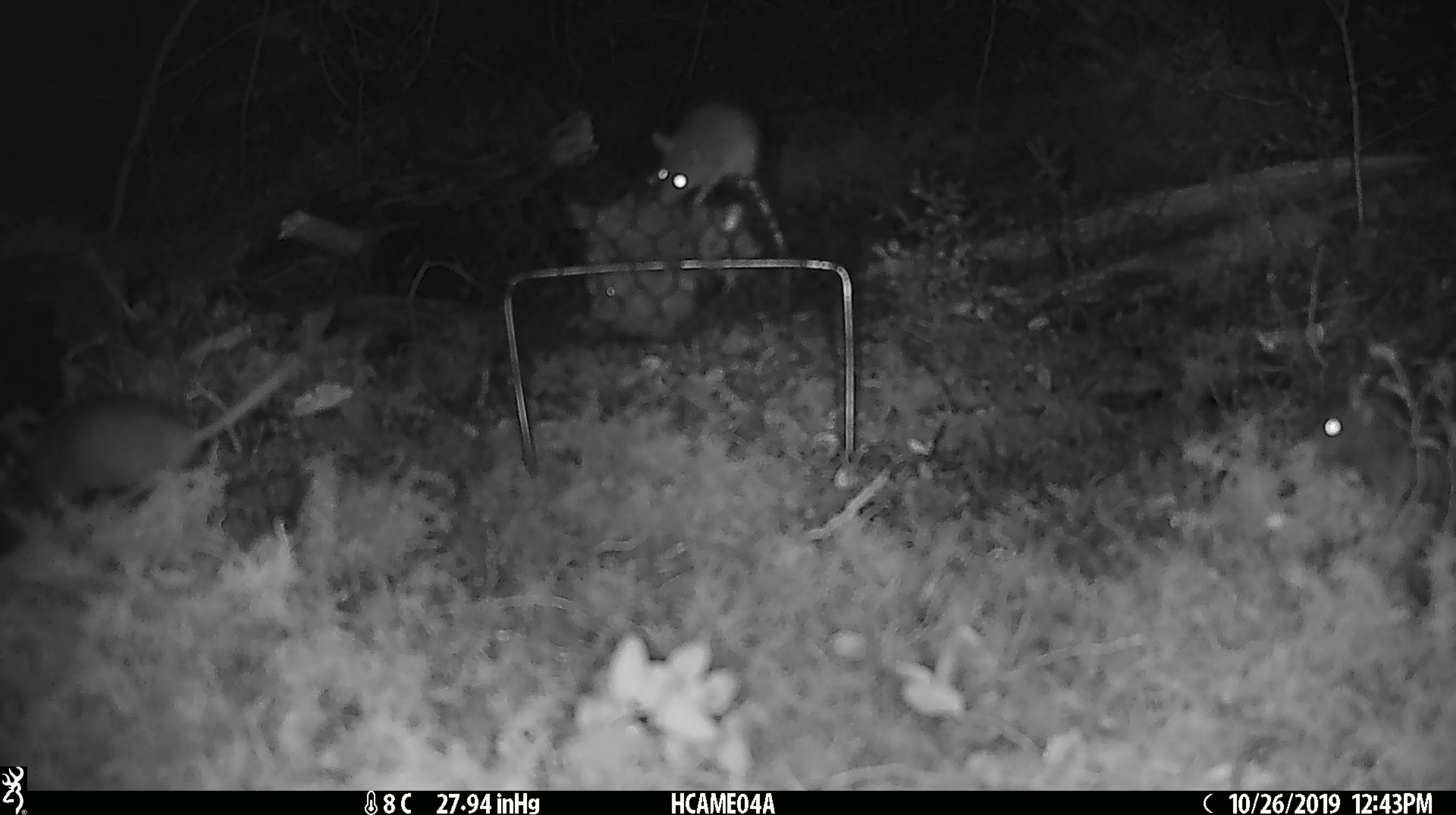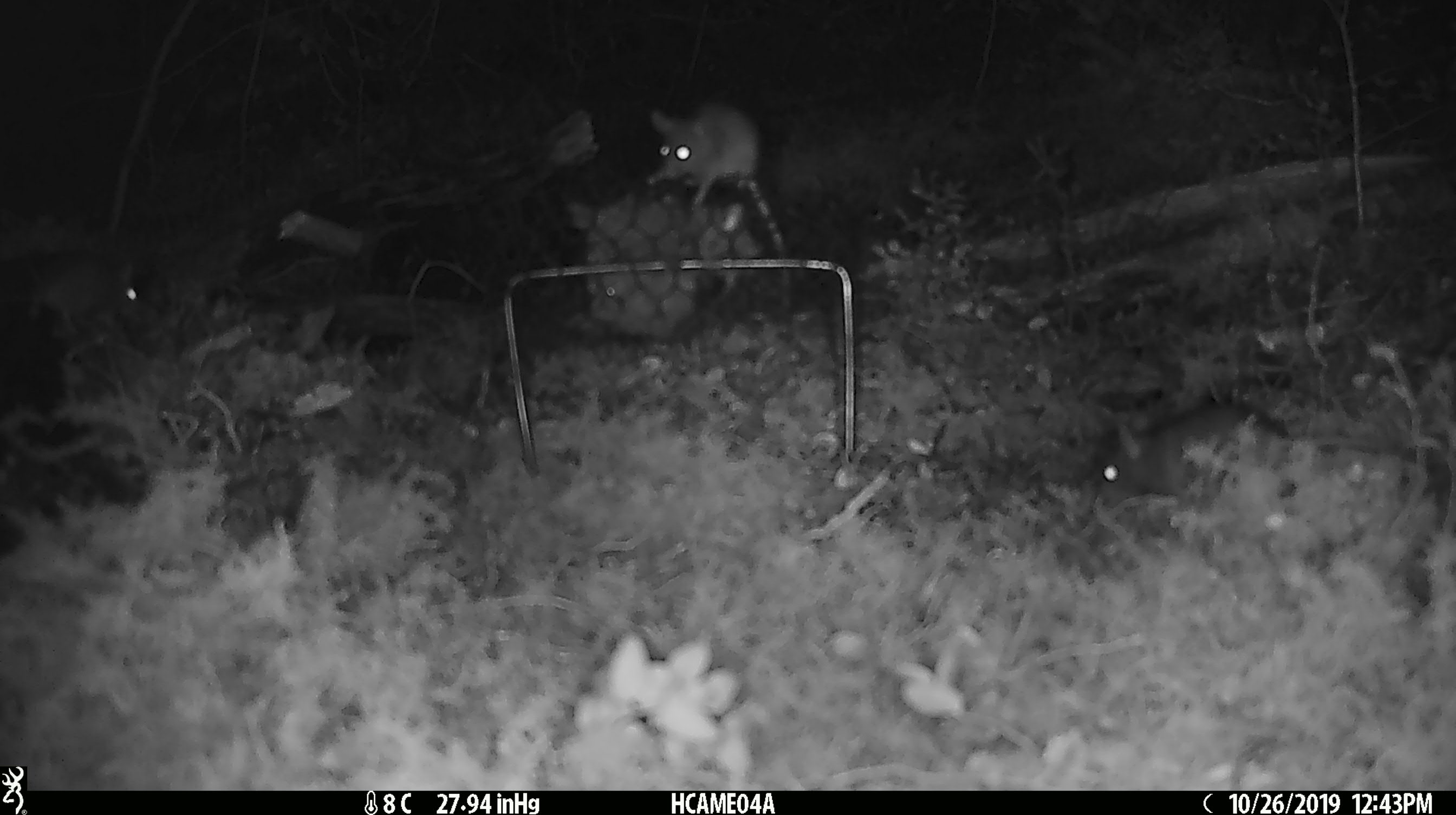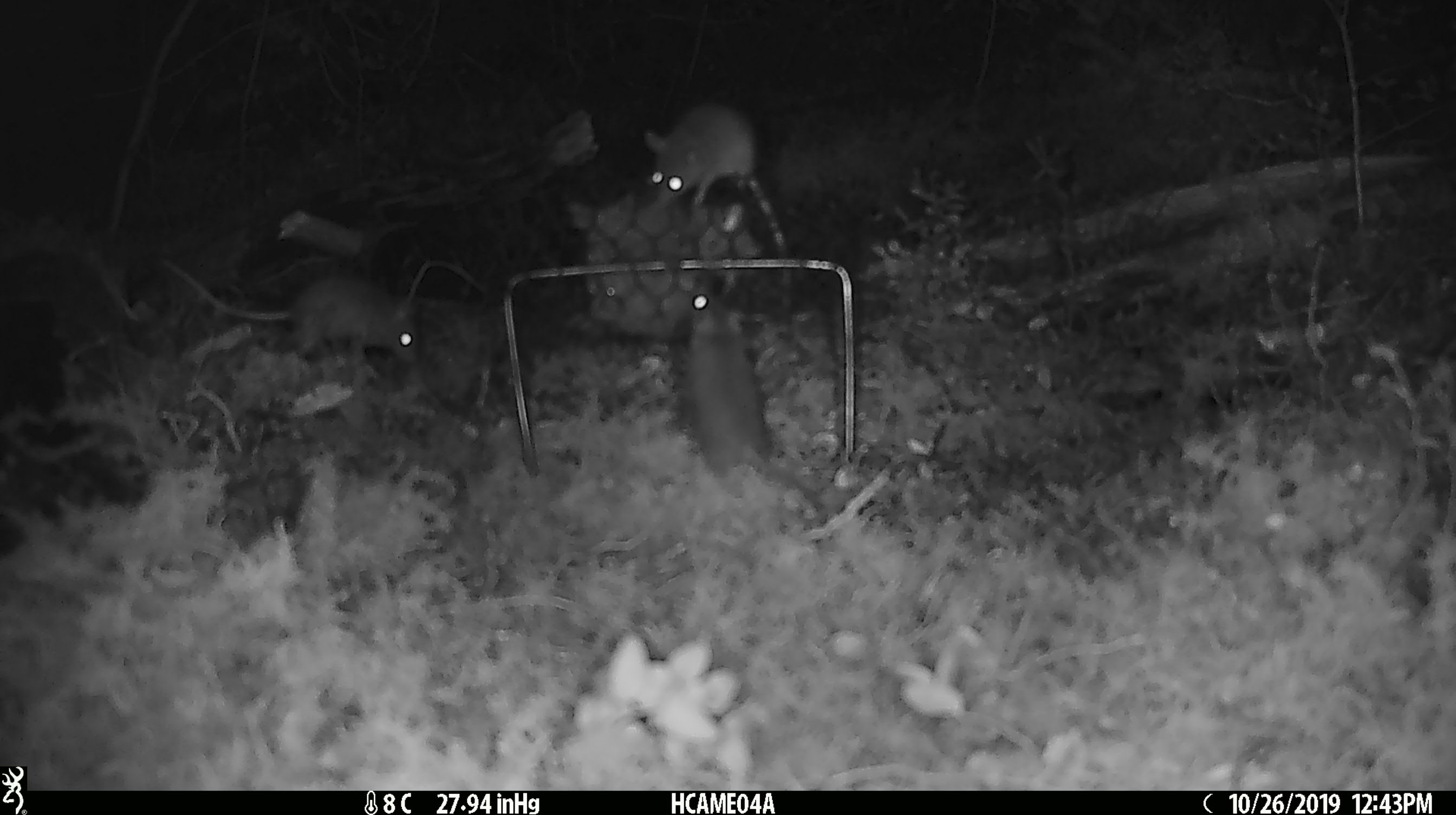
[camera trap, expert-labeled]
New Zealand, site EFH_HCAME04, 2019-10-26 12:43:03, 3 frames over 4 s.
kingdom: Animalia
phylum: Chordata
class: Mammalia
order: Rodentia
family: Muridae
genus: Mus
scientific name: Mus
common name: mouse